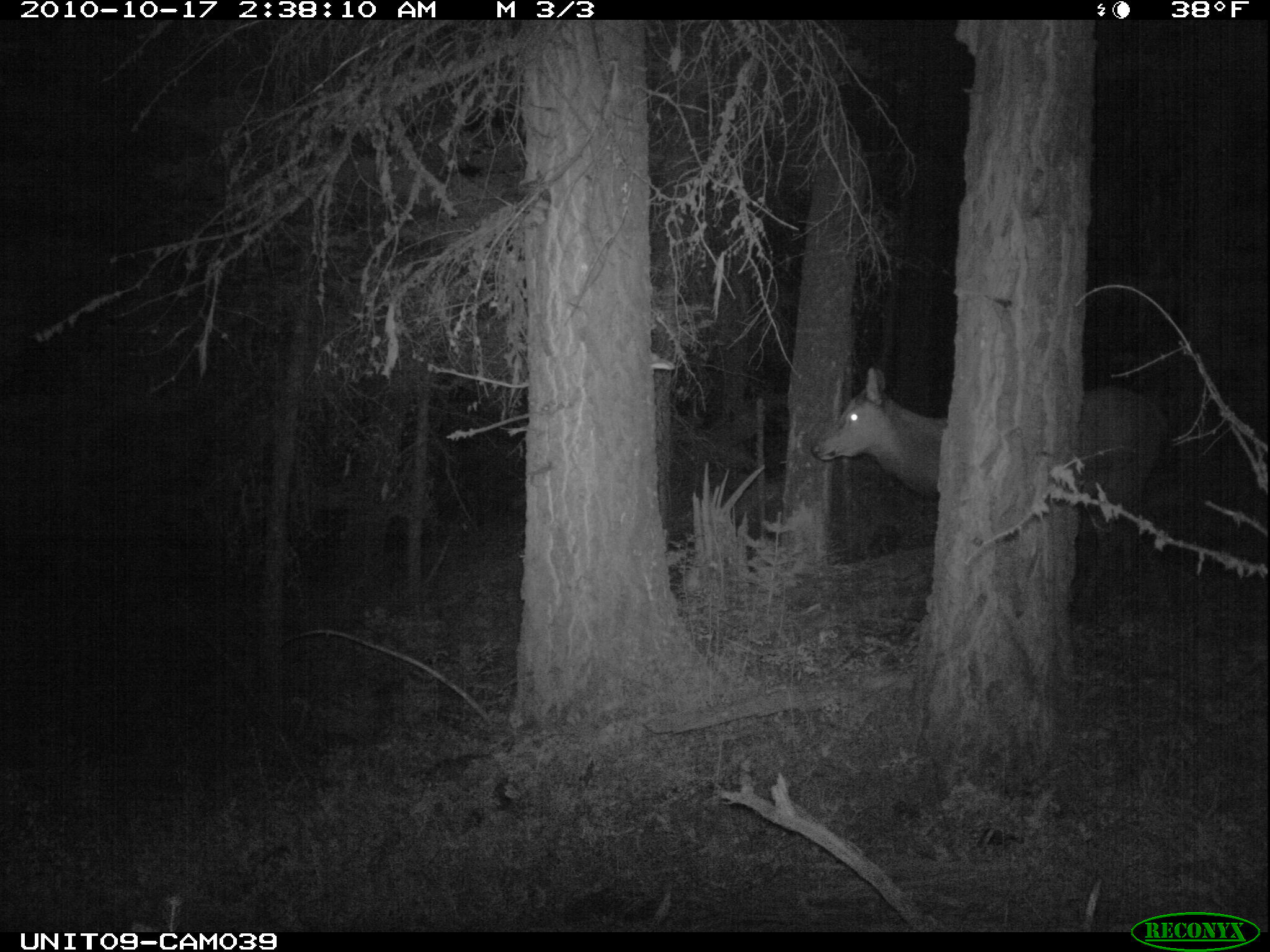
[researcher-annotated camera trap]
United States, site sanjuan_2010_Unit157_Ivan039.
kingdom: Animalia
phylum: Chordata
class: Mammalia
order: Artiodactyla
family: Cervidae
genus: Cervus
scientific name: Cervus elaphus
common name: red deer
Cervus elaphus (red deer).